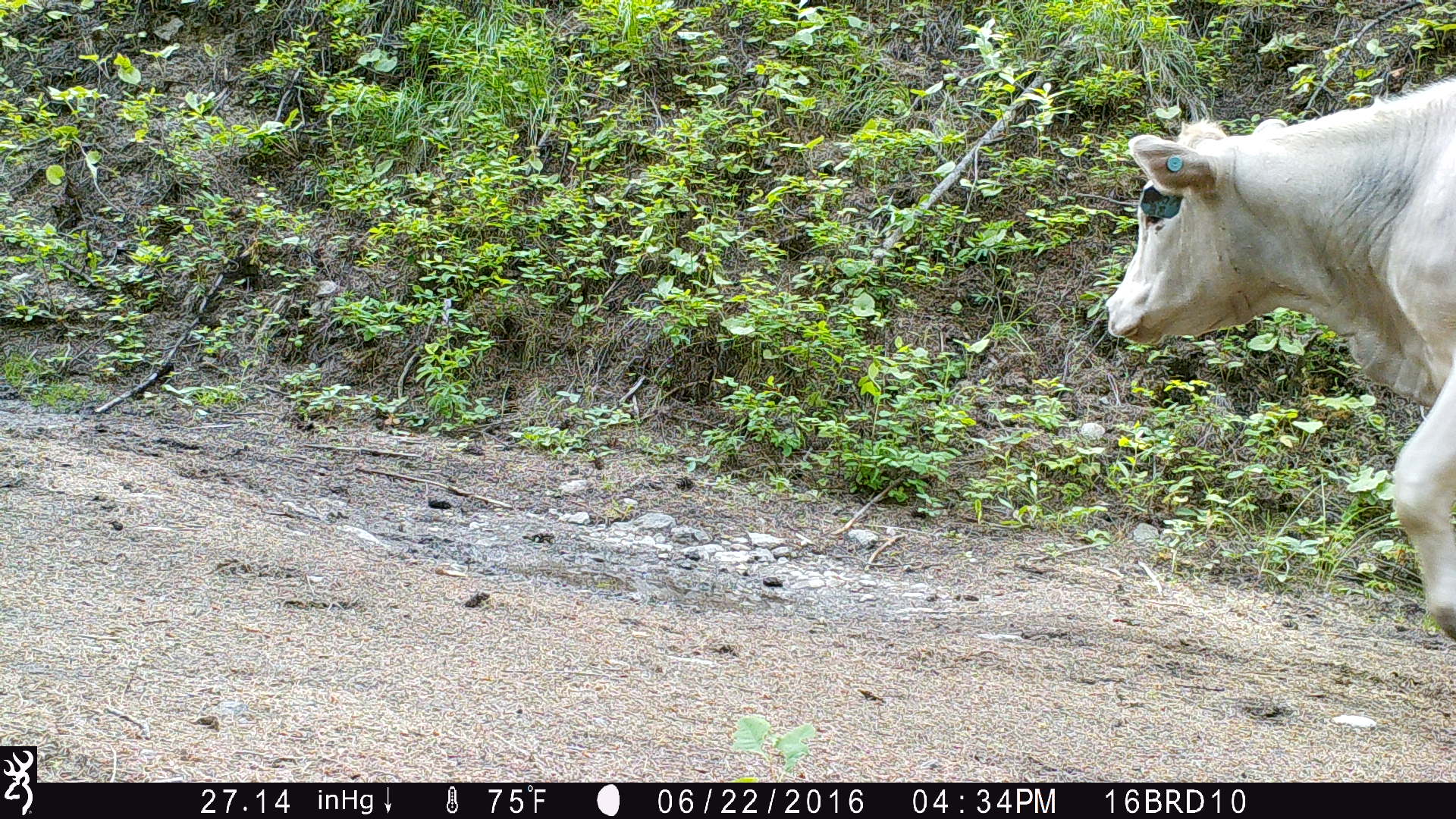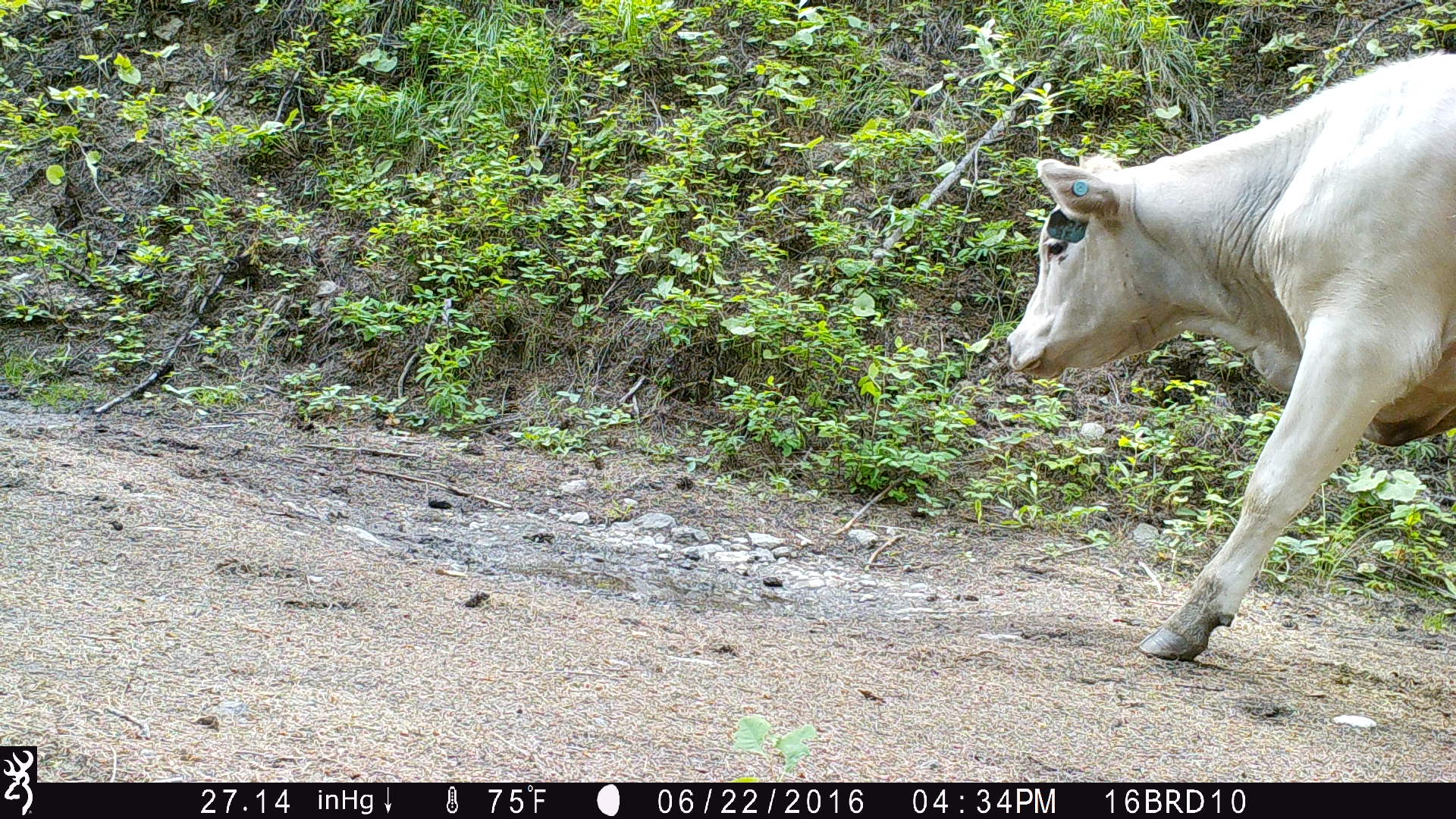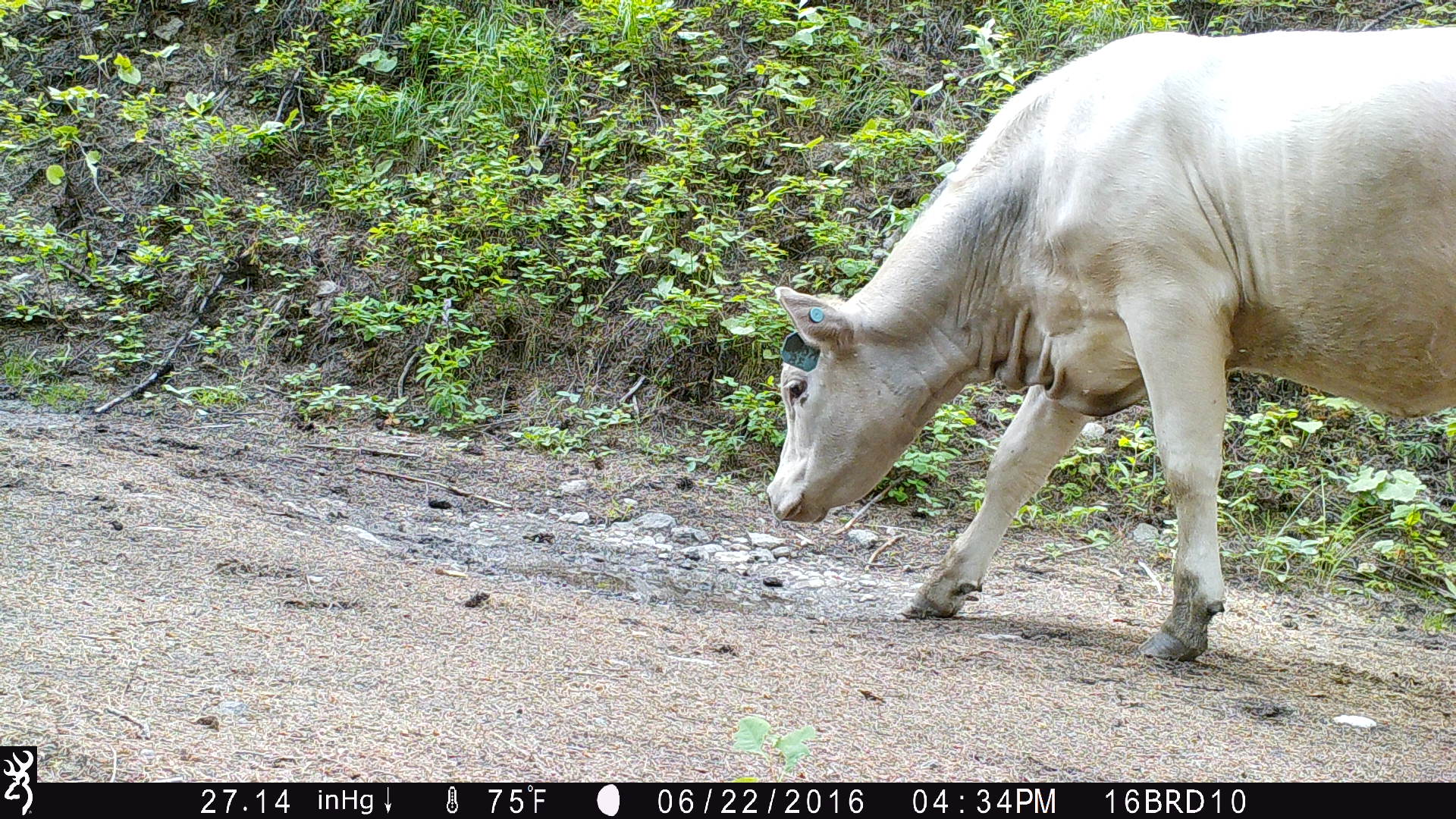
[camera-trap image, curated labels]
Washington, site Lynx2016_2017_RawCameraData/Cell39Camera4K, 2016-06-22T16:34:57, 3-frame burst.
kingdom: Animalia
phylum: Chordata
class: Mammalia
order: Artiodactyla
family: Bovidae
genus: Bos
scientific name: Bos taurus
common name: domestic cattle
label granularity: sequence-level